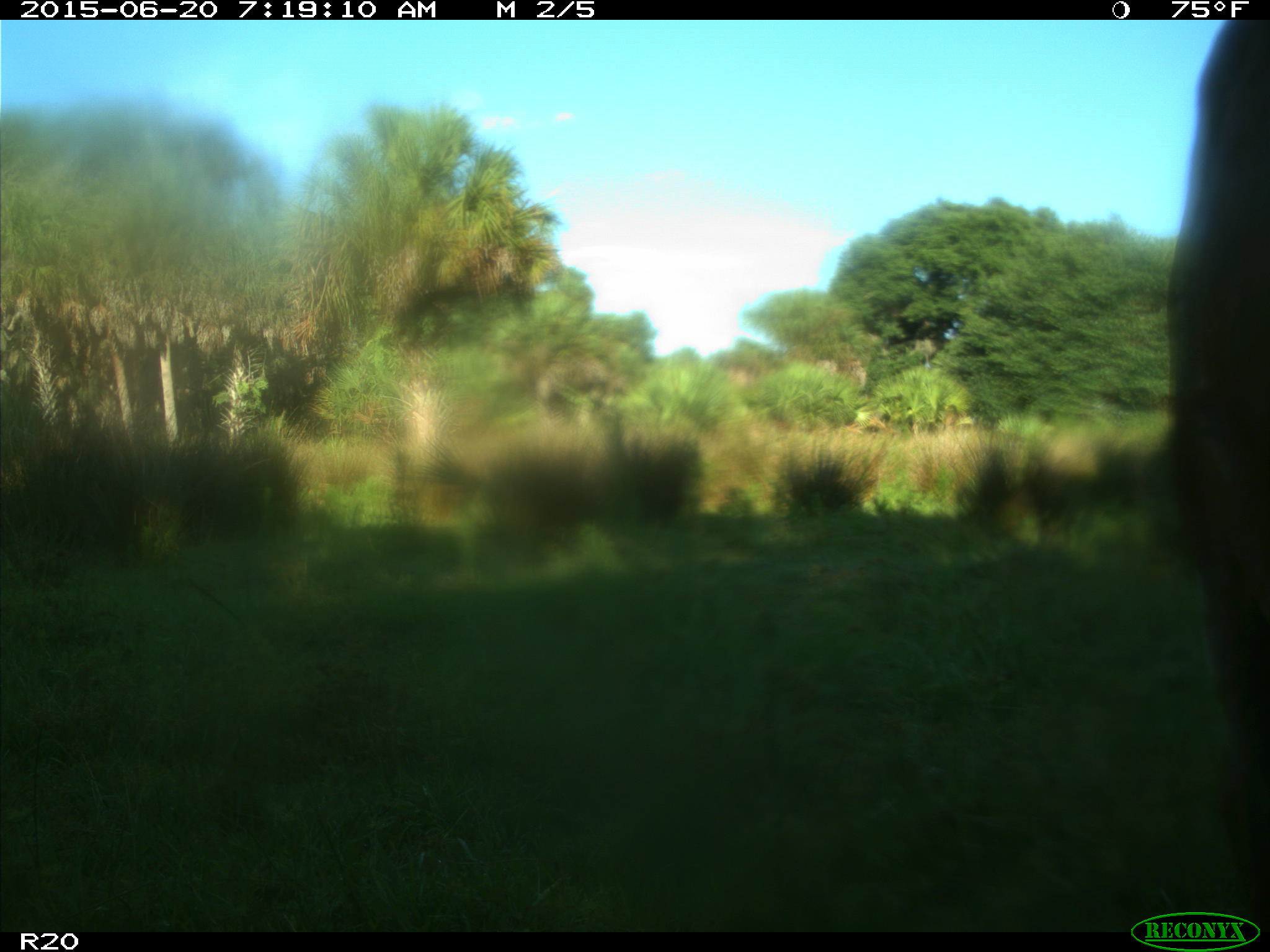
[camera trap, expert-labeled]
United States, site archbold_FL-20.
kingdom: Animalia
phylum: Chordata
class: Mammalia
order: Artiodactyla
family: Bovidae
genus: Bos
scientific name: Bos taurus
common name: domestic cow